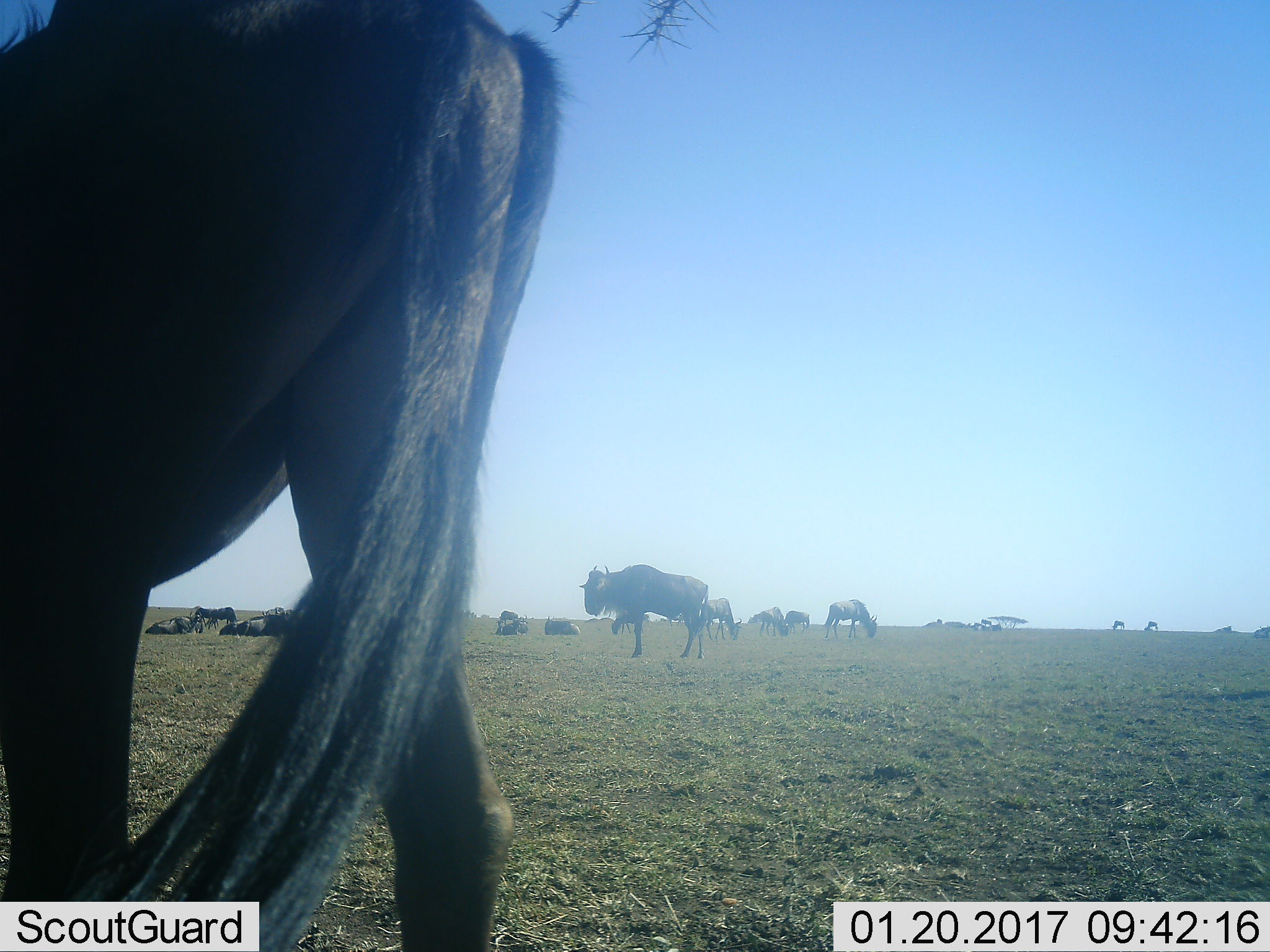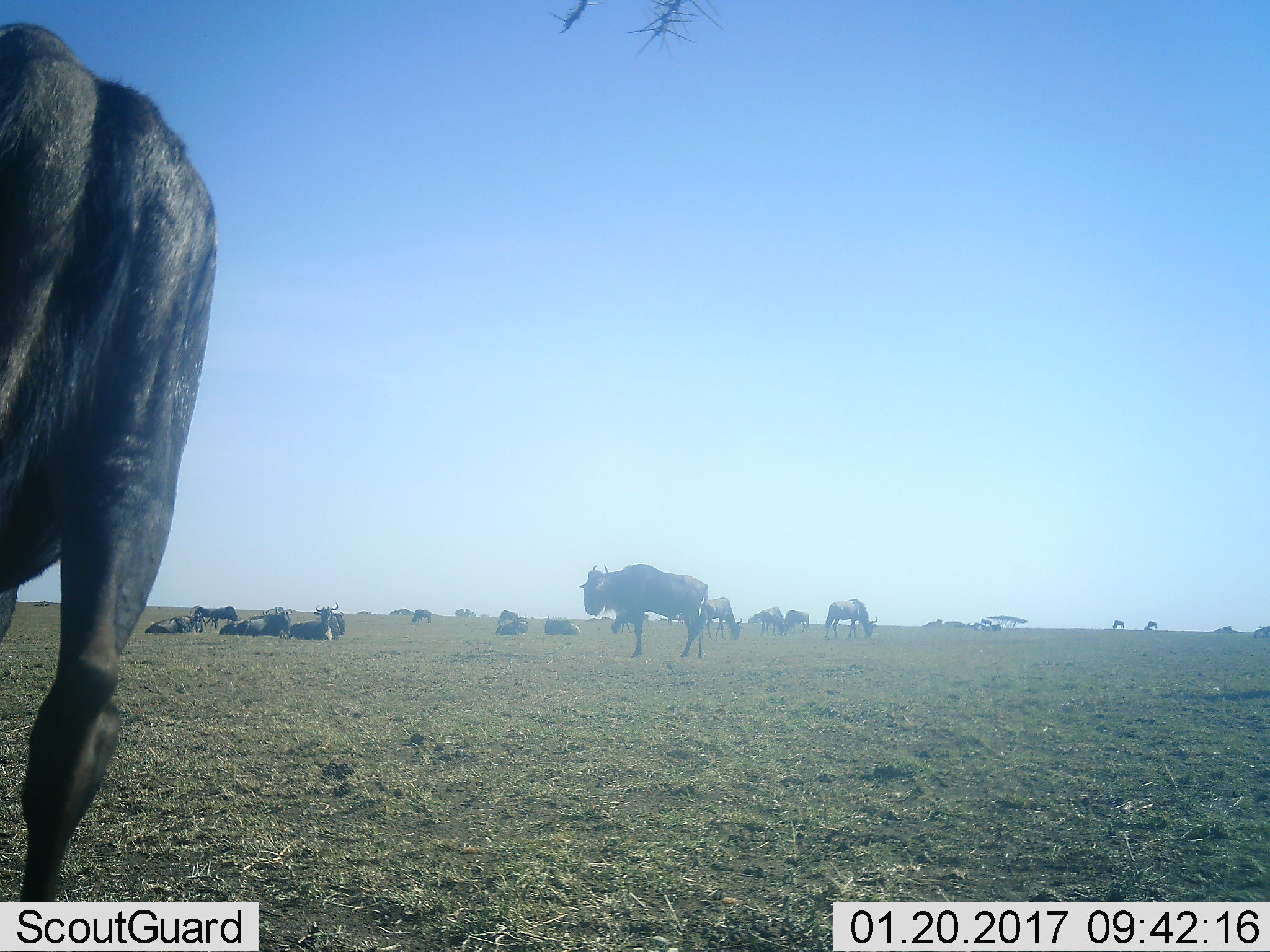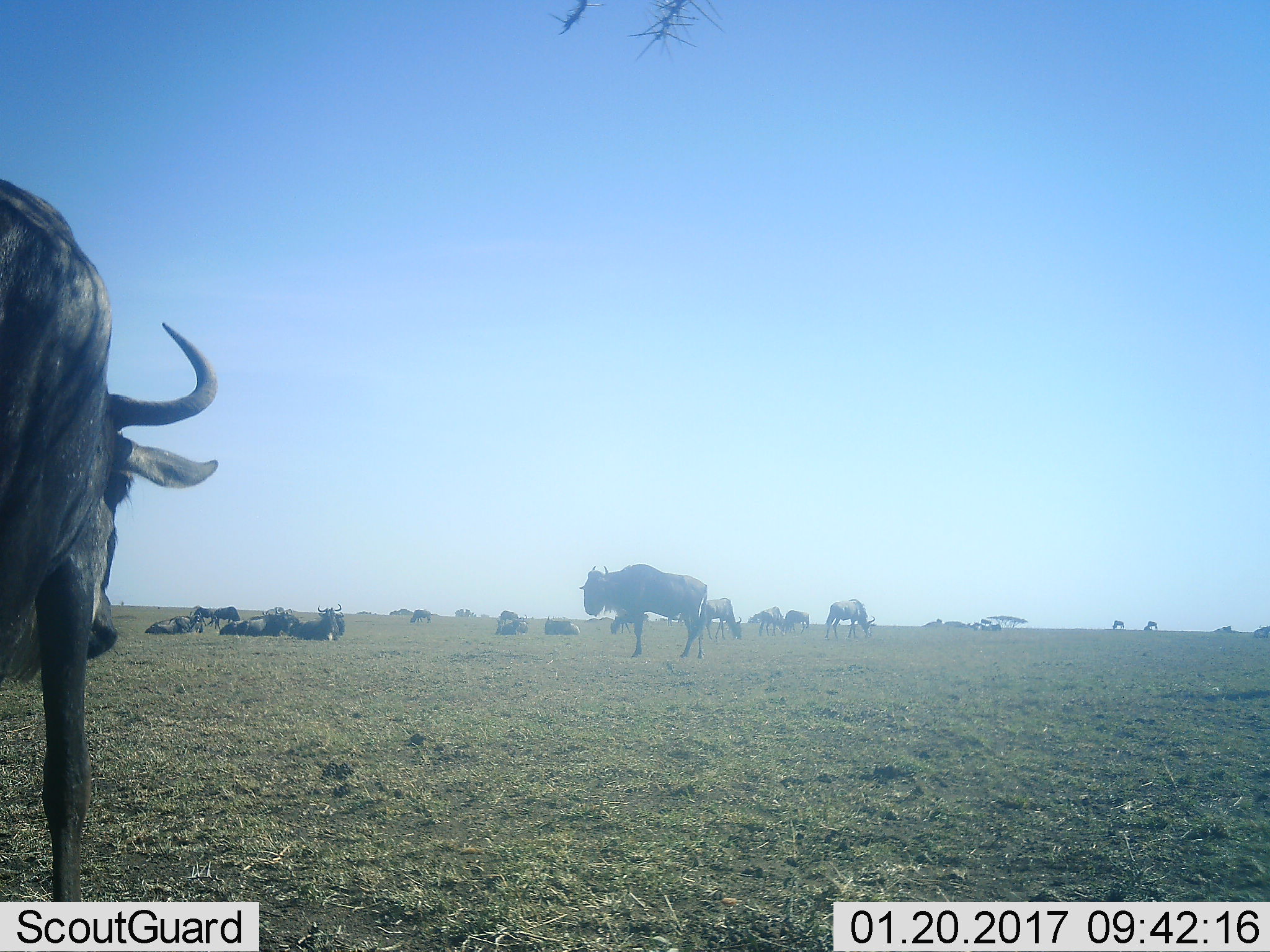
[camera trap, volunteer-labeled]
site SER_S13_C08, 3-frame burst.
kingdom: Animalia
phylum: Chordata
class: Mammalia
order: Artiodactyla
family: Bovidae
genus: Connochaetes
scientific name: Connochaetes taurinus taurinus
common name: blue wildebeest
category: wildebeestblue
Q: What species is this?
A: Wildebeestblue (blue wildebeest) (Connochaetes taurinus taurinus).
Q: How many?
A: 11-50.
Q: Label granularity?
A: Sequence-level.